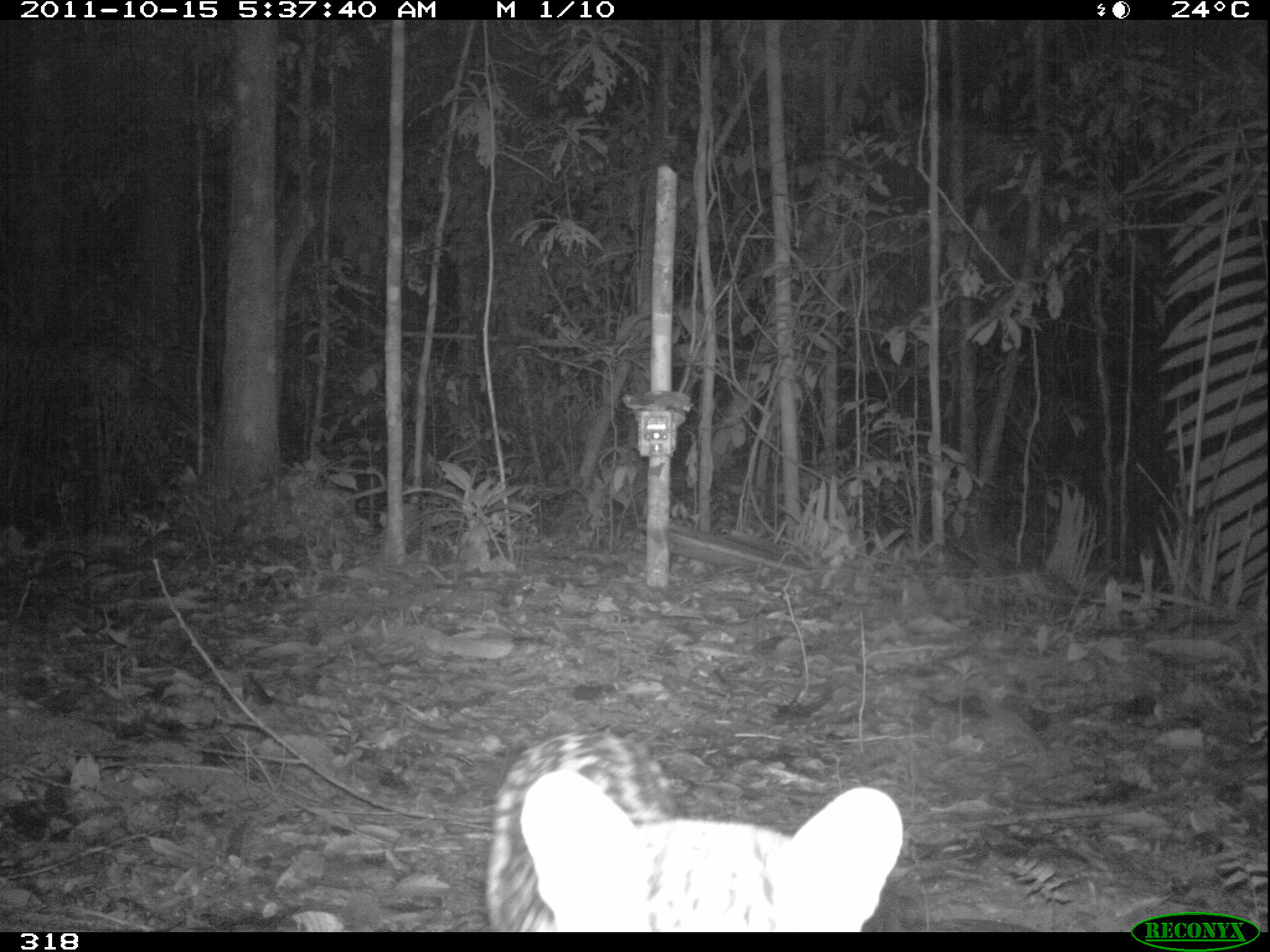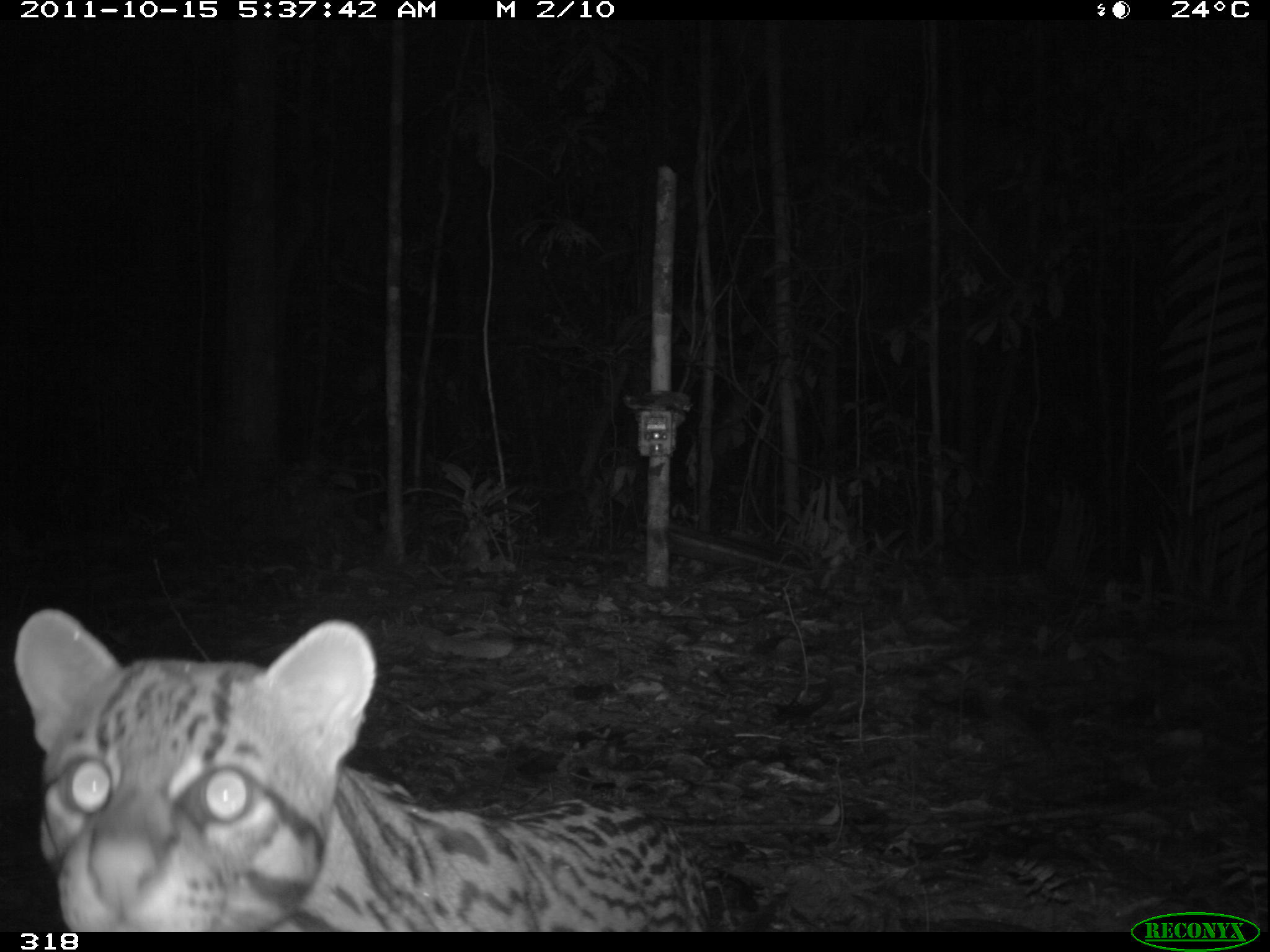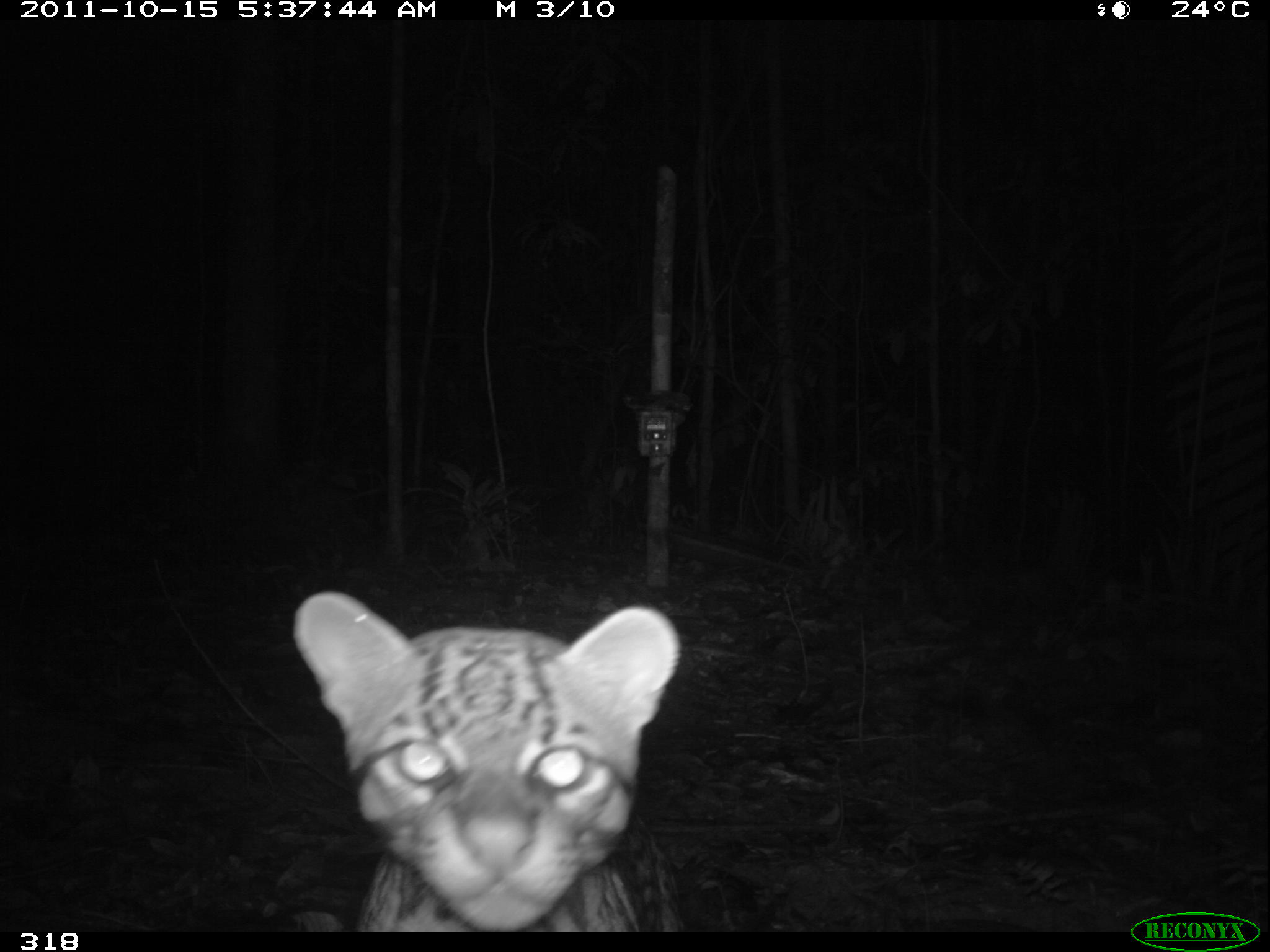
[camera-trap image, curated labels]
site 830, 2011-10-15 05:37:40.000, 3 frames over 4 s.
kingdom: Animalia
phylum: Chordata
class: Mammalia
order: Carnivora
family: Felidae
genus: Leopardus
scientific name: Leopardus pardalis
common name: ocelot